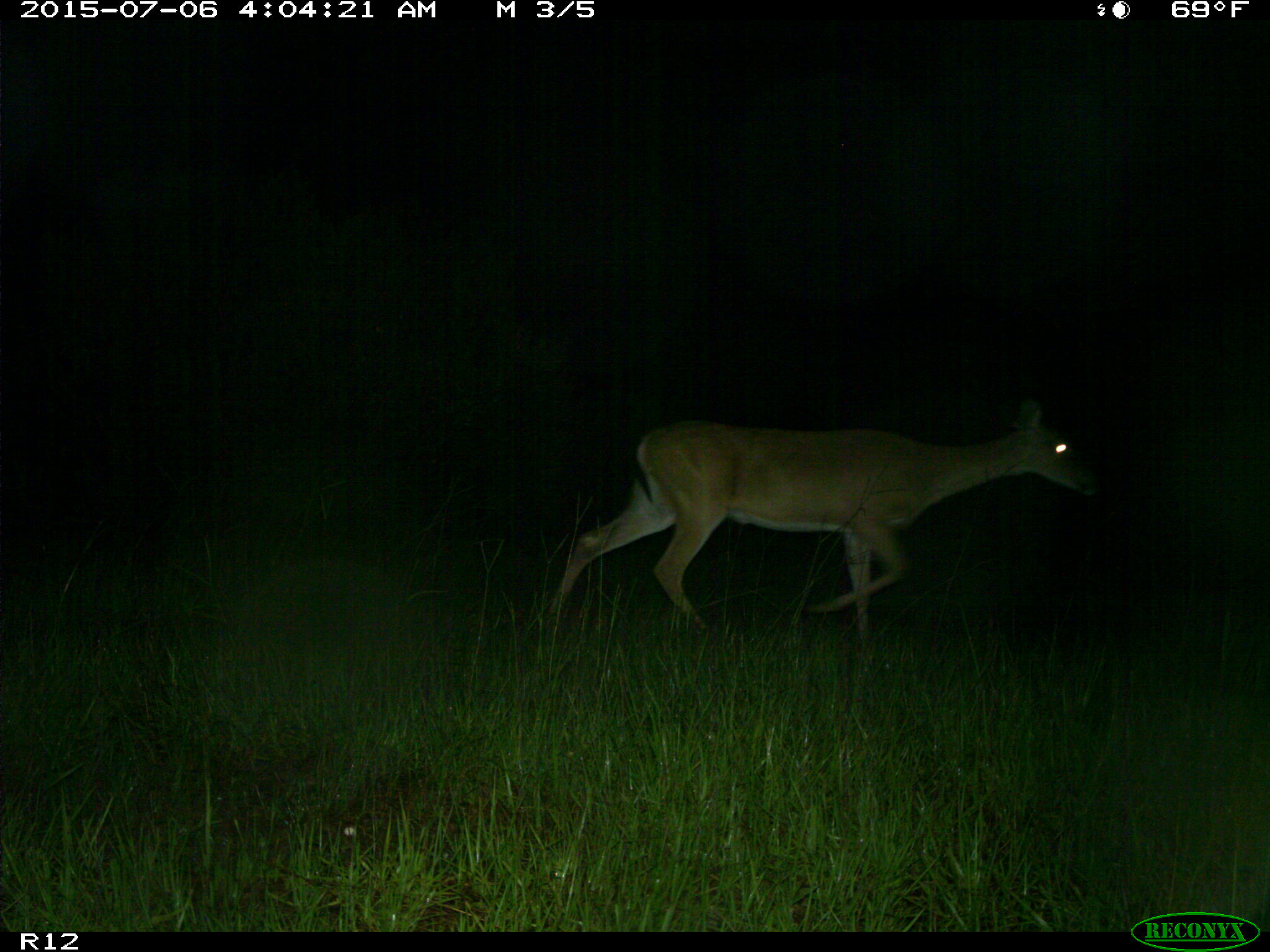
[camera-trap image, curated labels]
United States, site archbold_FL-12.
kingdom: Animalia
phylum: Chordata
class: Mammalia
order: Artiodactyla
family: Cervidae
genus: Odocoileus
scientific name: Odocoileus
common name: deer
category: unidentified deer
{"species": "unidentified deer (deer) (Odocoileus)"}